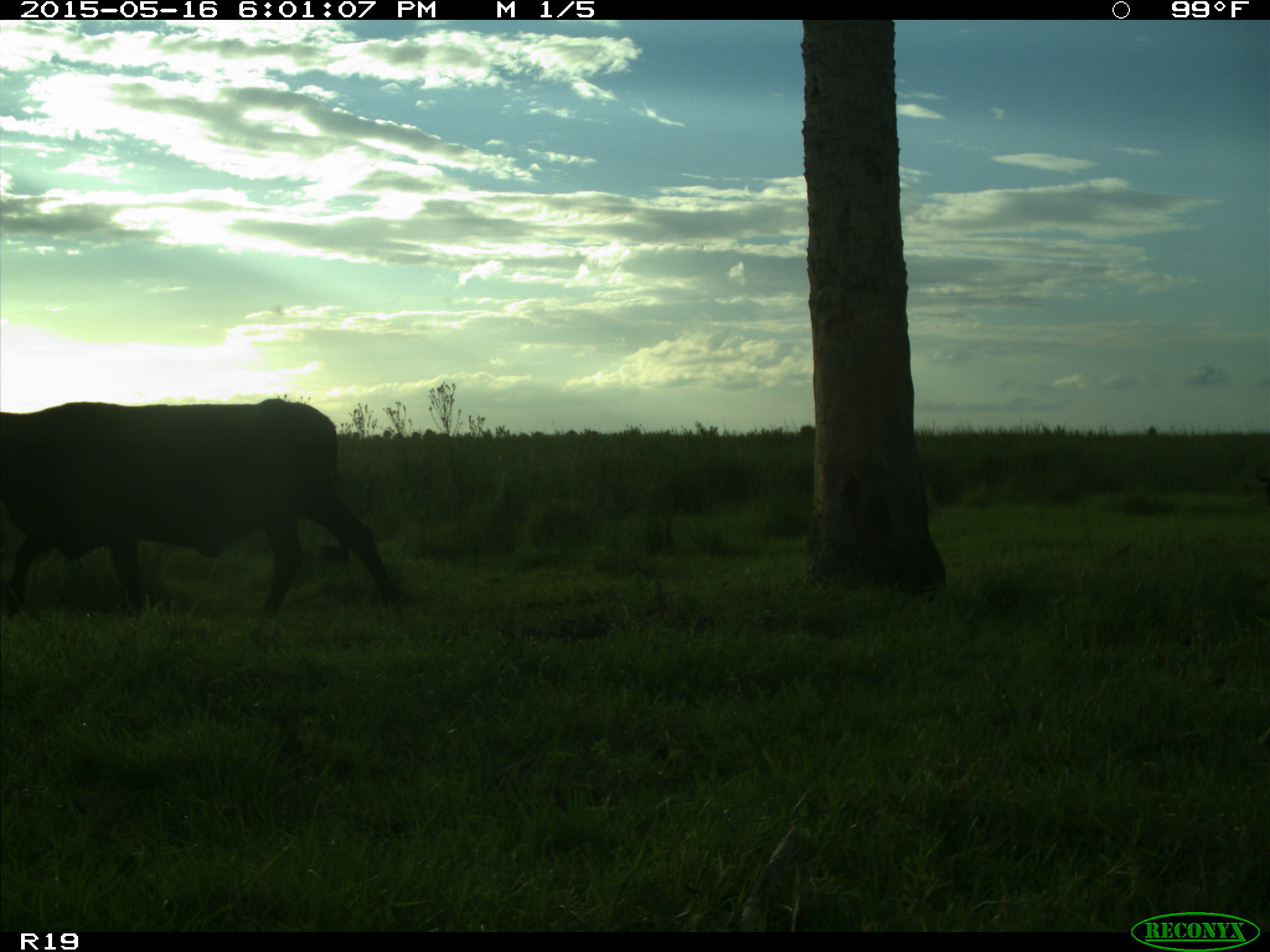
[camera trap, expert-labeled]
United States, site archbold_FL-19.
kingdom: Animalia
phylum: Chordata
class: Mammalia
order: Artiodactyla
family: Bovidae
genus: Bos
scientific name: Bos taurus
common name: domestic cow